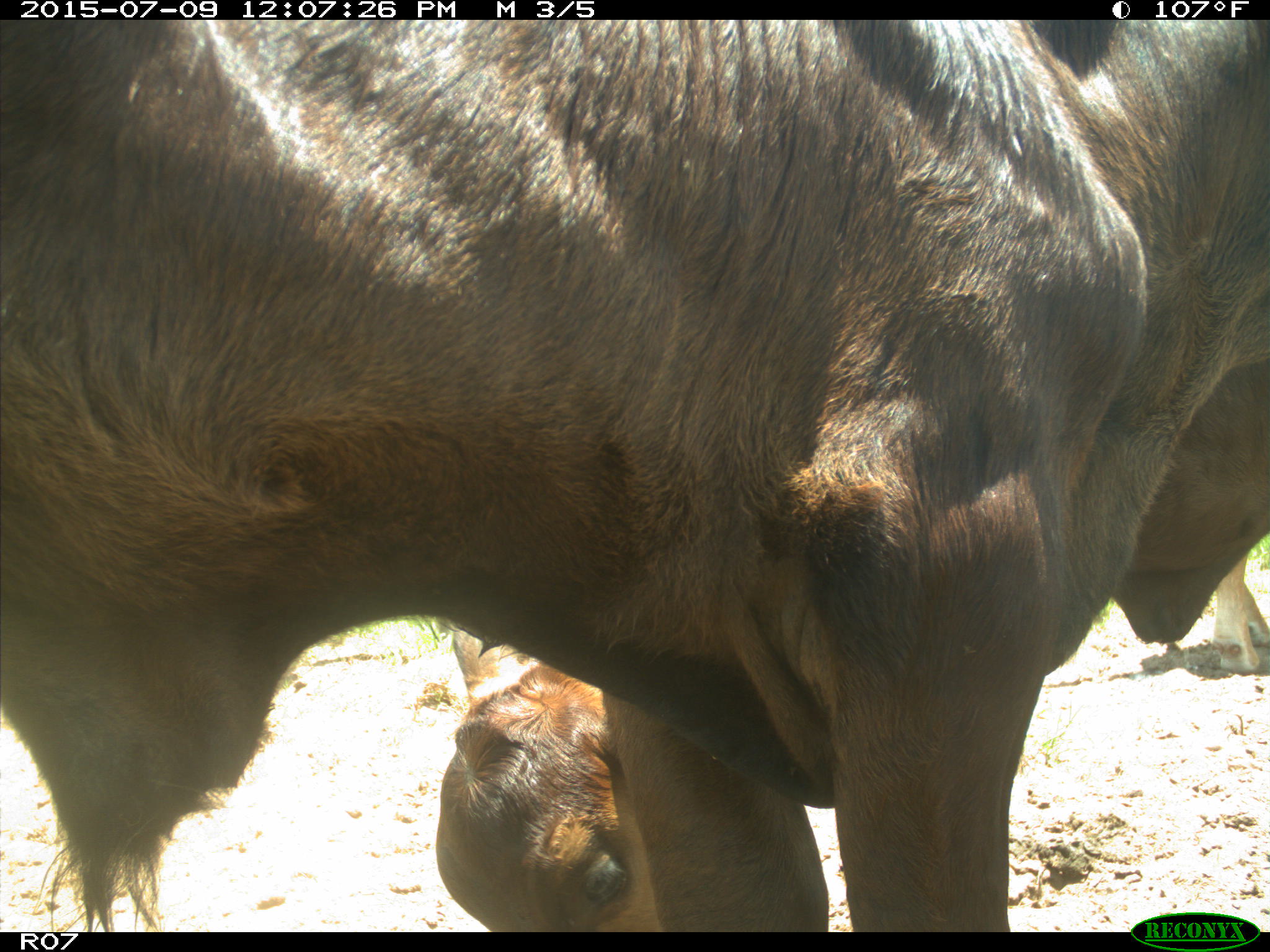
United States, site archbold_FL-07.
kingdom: Animalia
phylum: Chordata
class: Mammalia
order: Artiodactyla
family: Bovidae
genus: Bos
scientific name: Bos taurus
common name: domestic cow